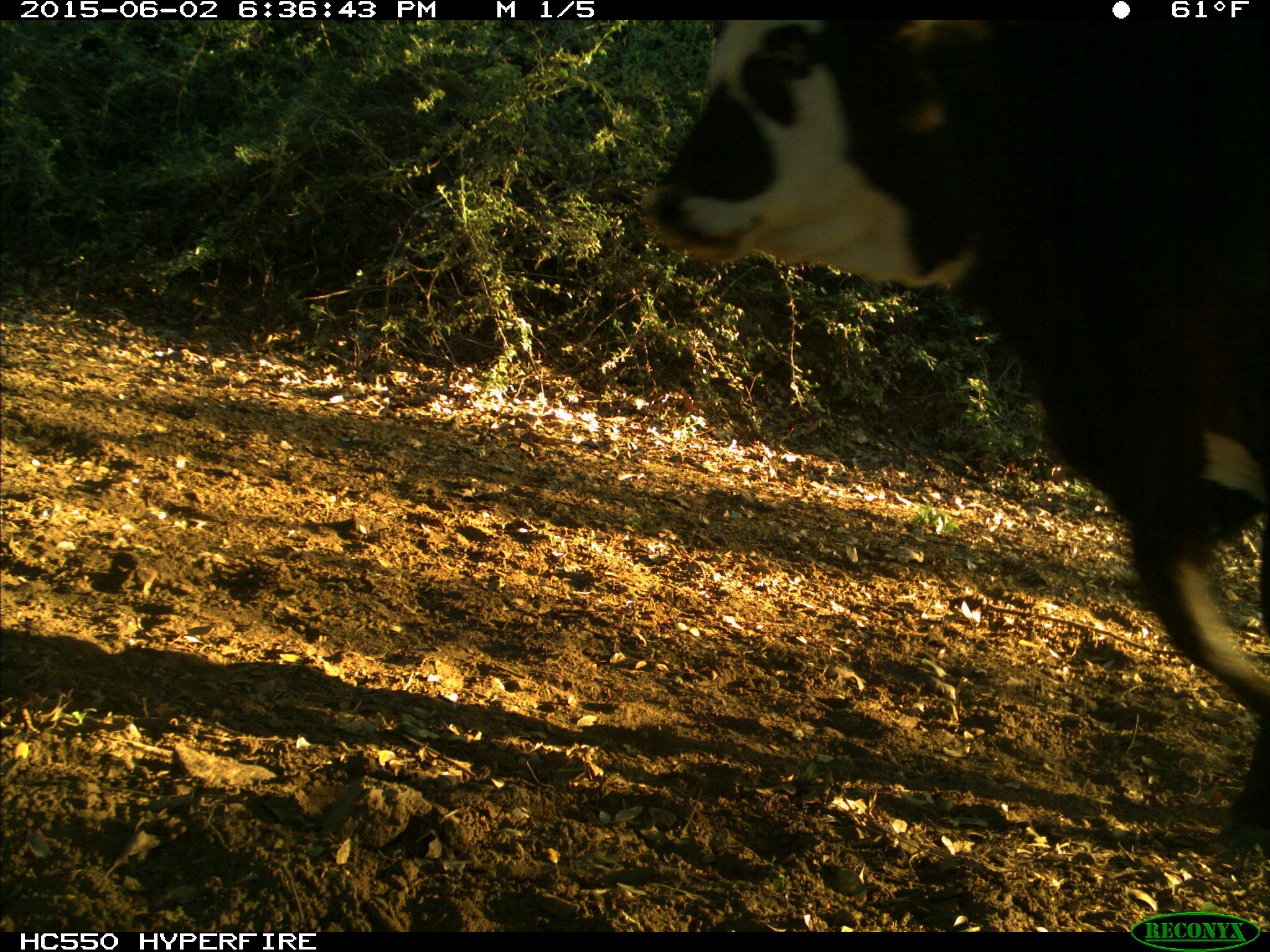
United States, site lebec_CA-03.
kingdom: Animalia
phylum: Chordata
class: Mammalia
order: Artiodactyla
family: Bovidae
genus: Bos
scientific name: Bos taurus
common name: domestic cow